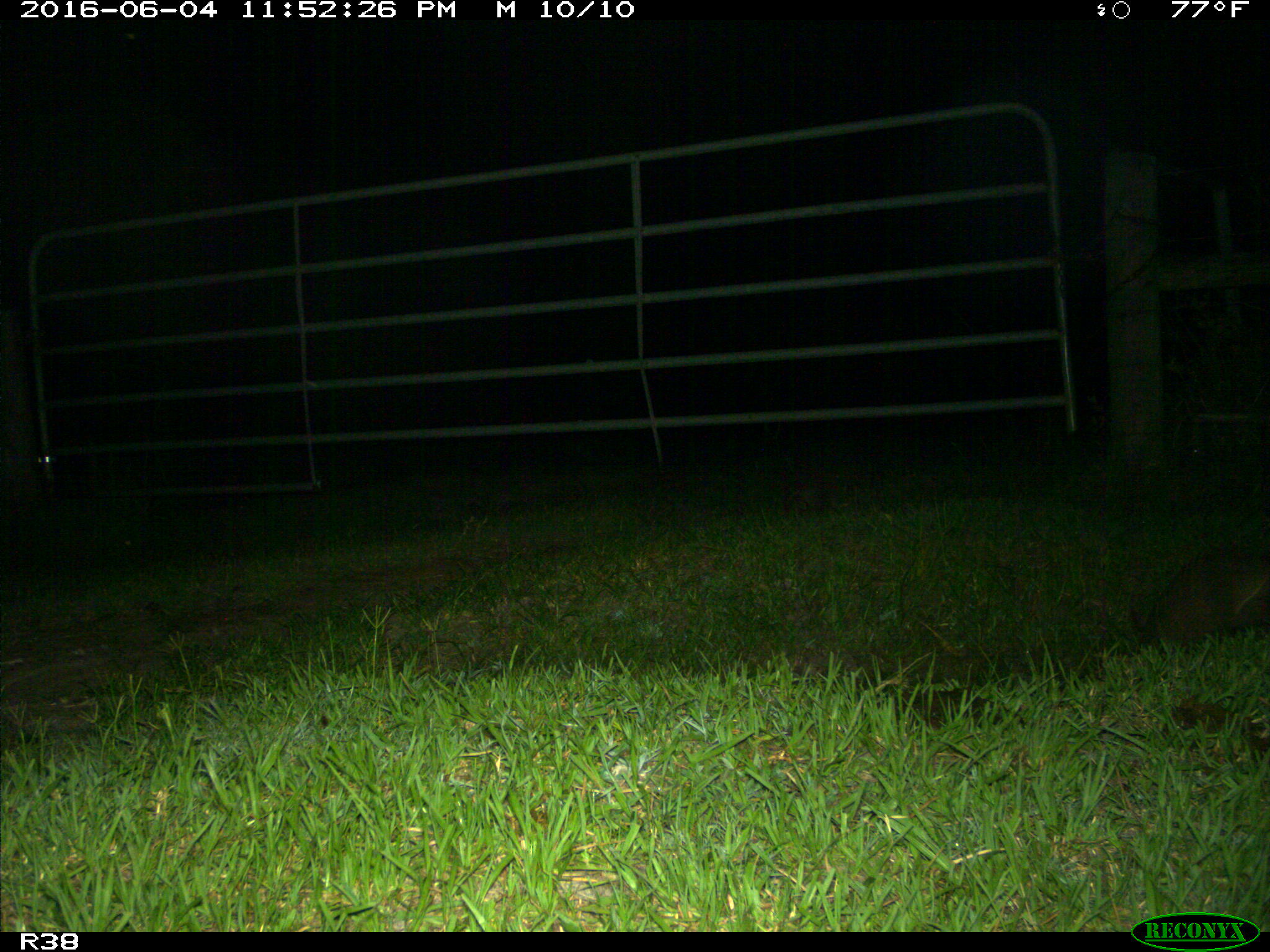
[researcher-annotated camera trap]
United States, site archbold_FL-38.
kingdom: Animalia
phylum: Chordata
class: Mammalia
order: Cingulata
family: Dasypodidae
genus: Dasypus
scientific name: Dasypus novemcinctus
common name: nine-banded armadillo